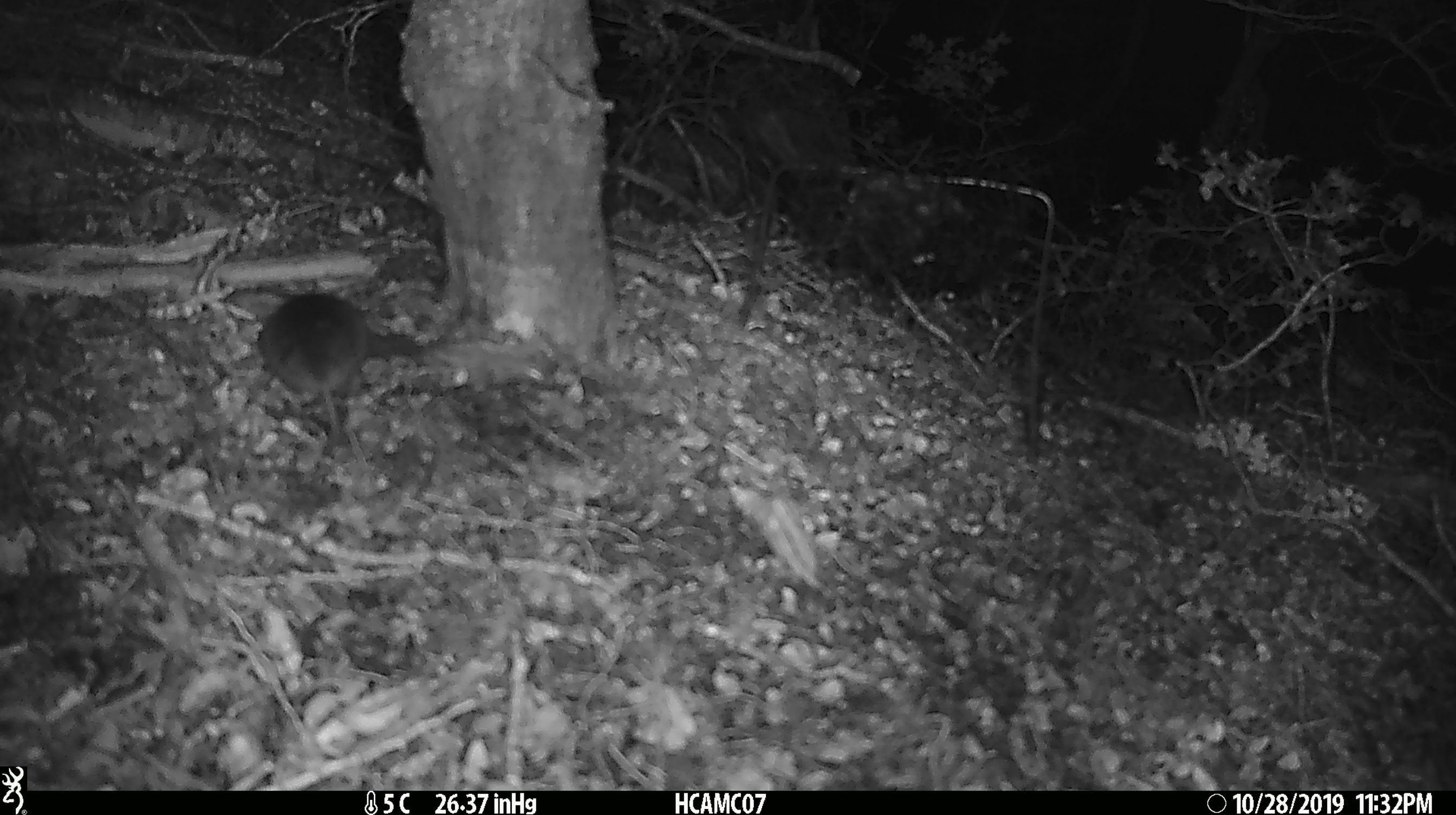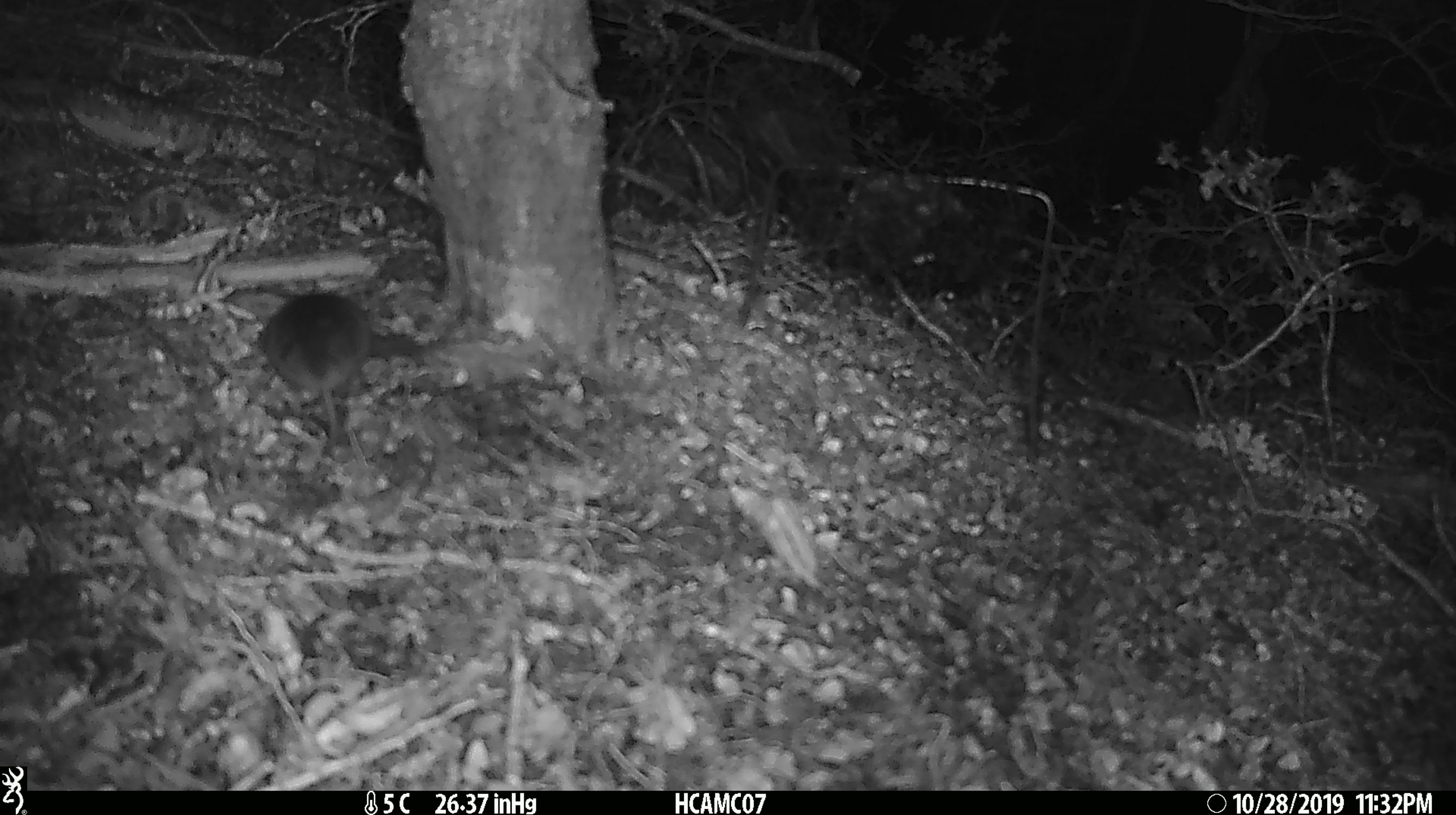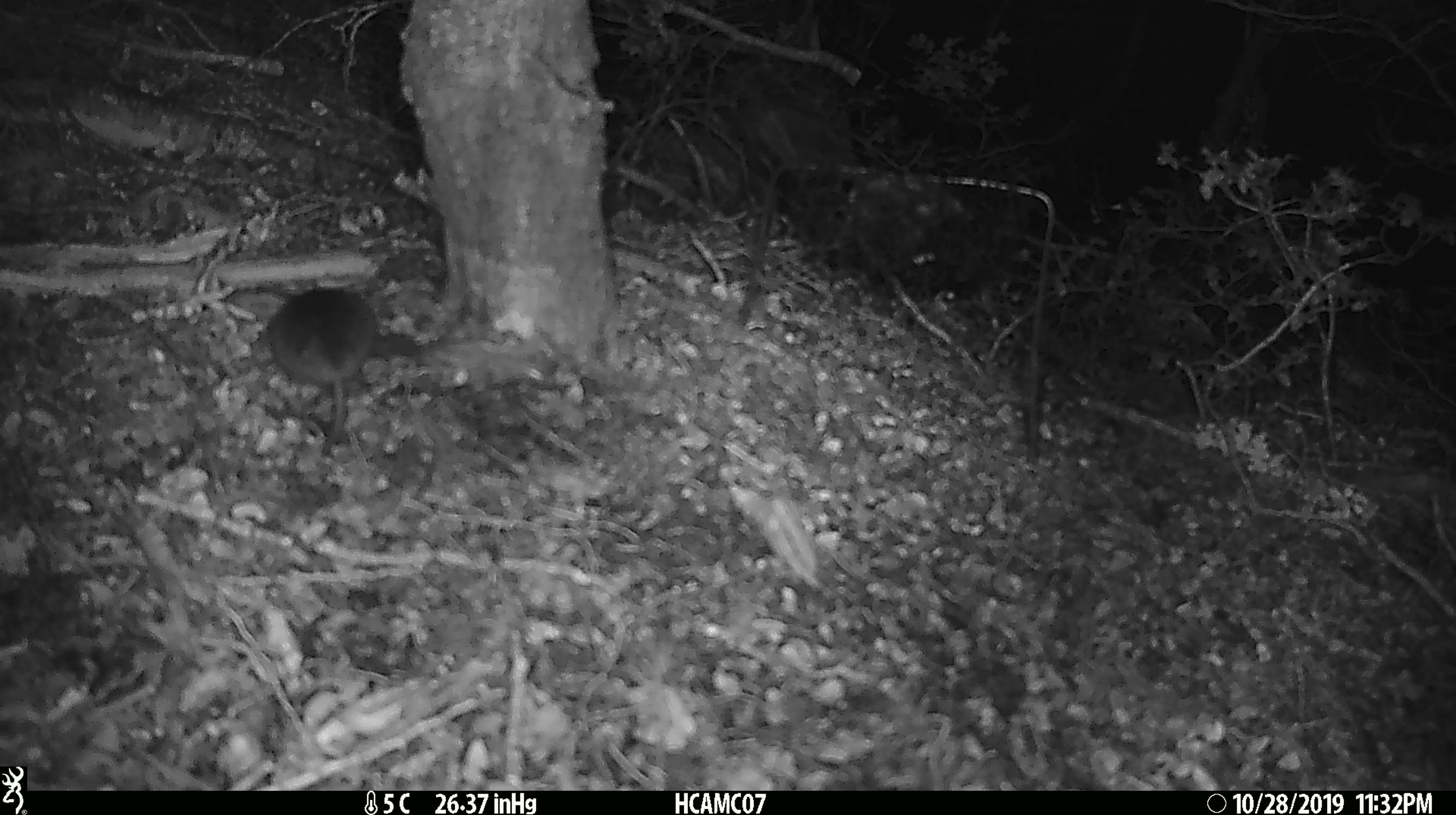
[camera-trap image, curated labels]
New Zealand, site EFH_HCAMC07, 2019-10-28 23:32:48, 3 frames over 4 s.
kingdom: Animalia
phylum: Chordata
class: Mammalia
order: Rodentia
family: Muridae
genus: Mus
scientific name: Mus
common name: mouse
Mouse (Mus).